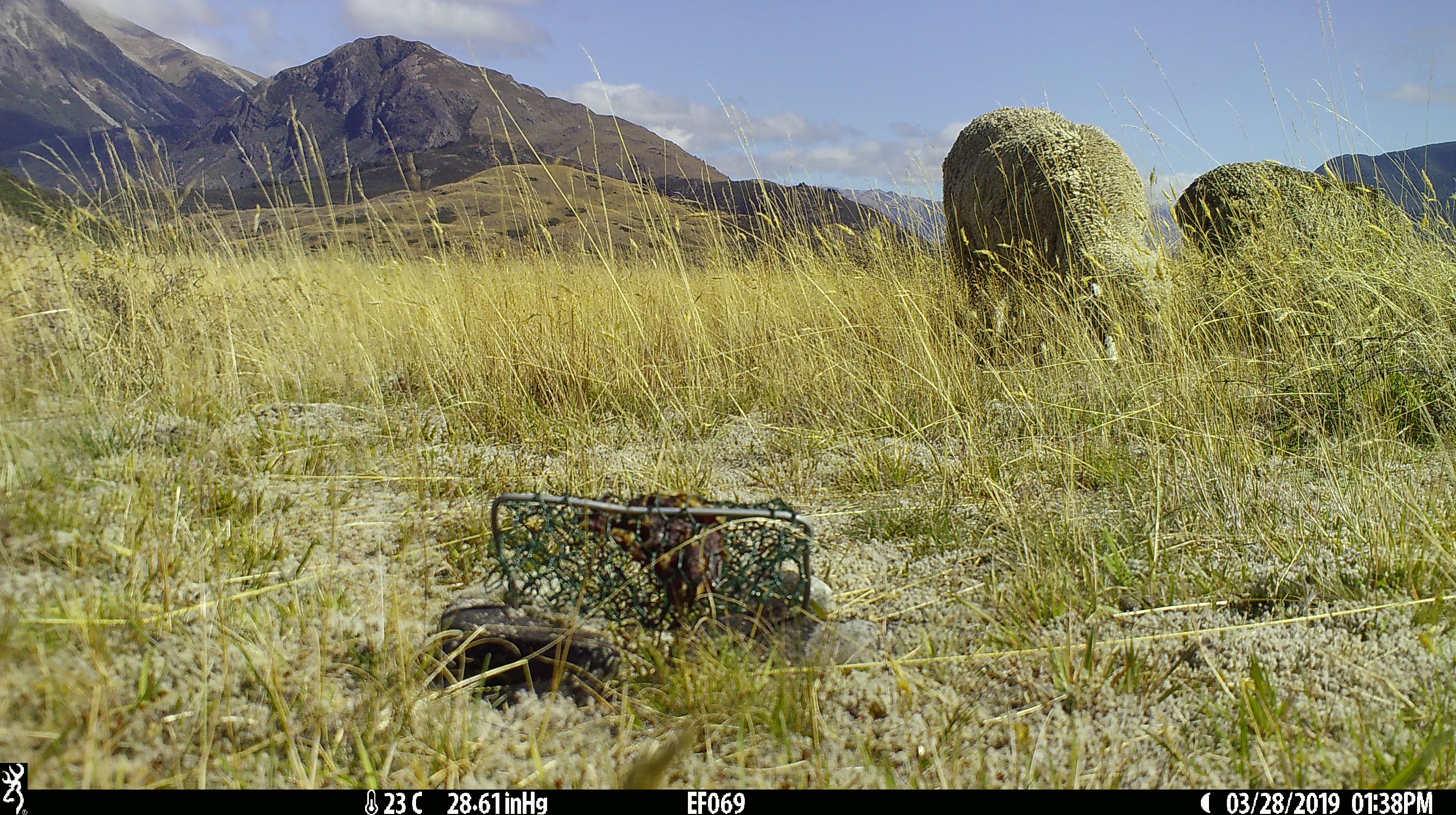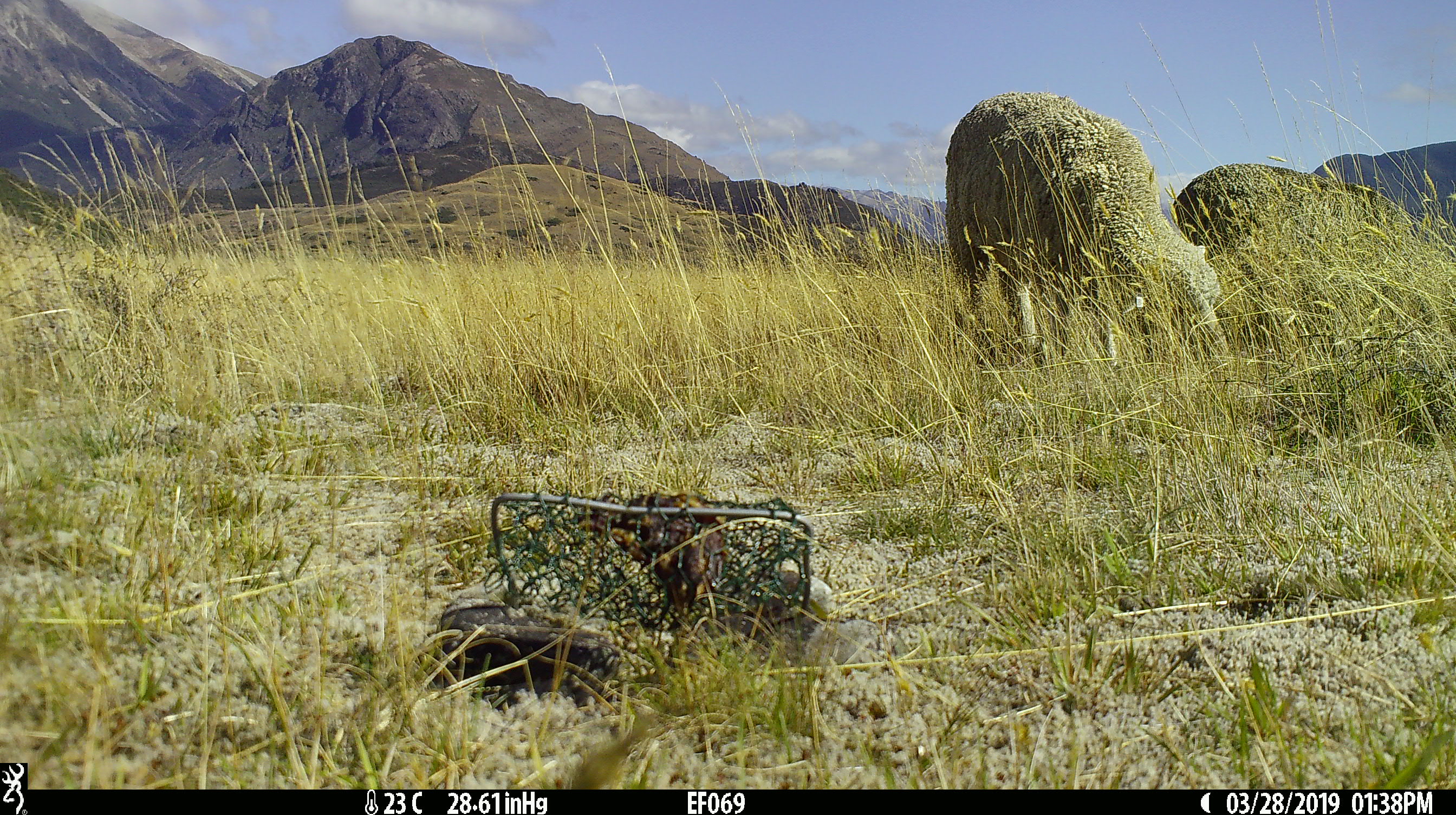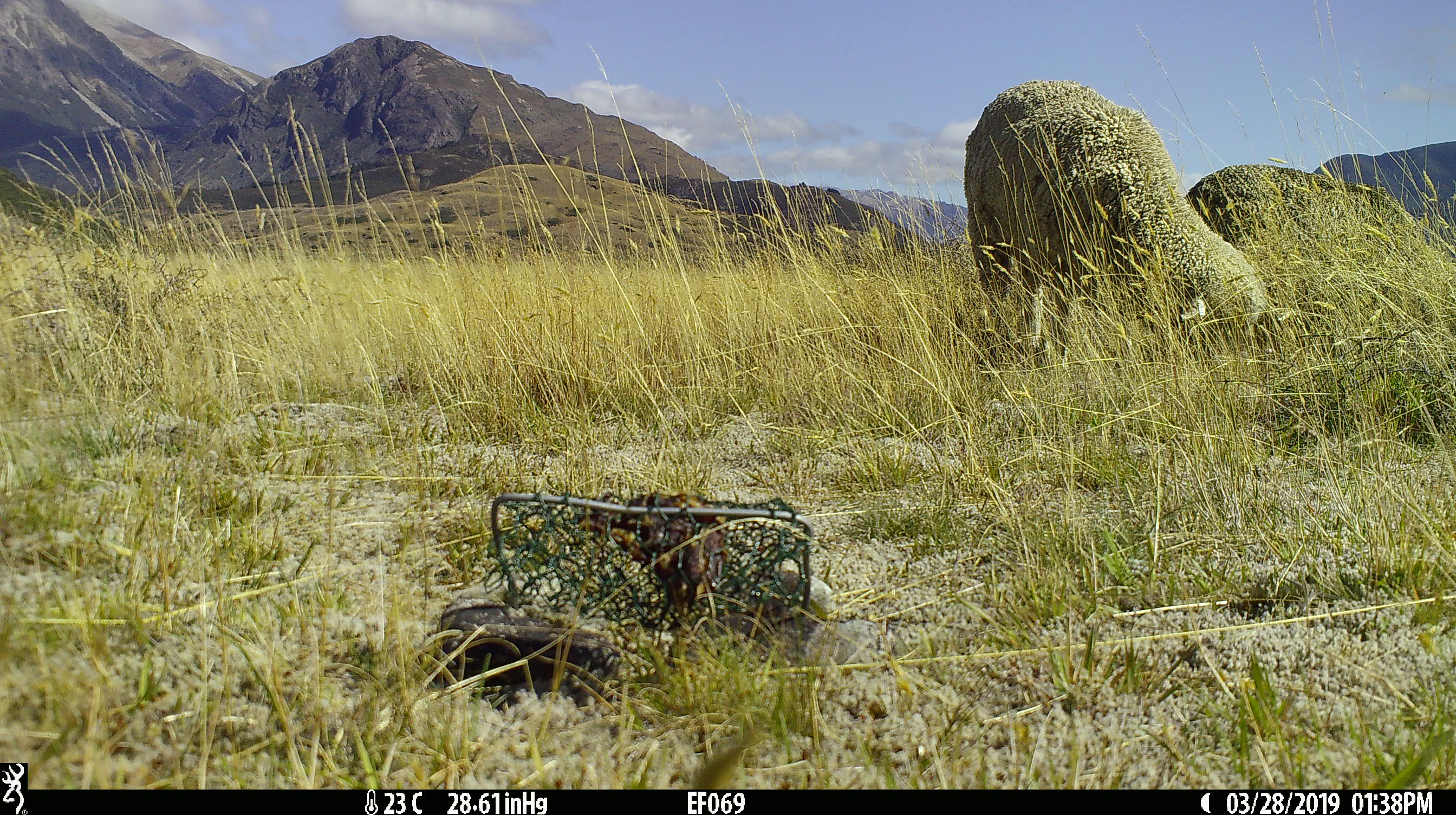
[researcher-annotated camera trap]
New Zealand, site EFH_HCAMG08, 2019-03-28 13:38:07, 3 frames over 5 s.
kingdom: Animalia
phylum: Chordata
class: Mammalia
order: Artiodactyla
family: Bovidae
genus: Ovis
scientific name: Ovis aries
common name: domestic sheep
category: sheep